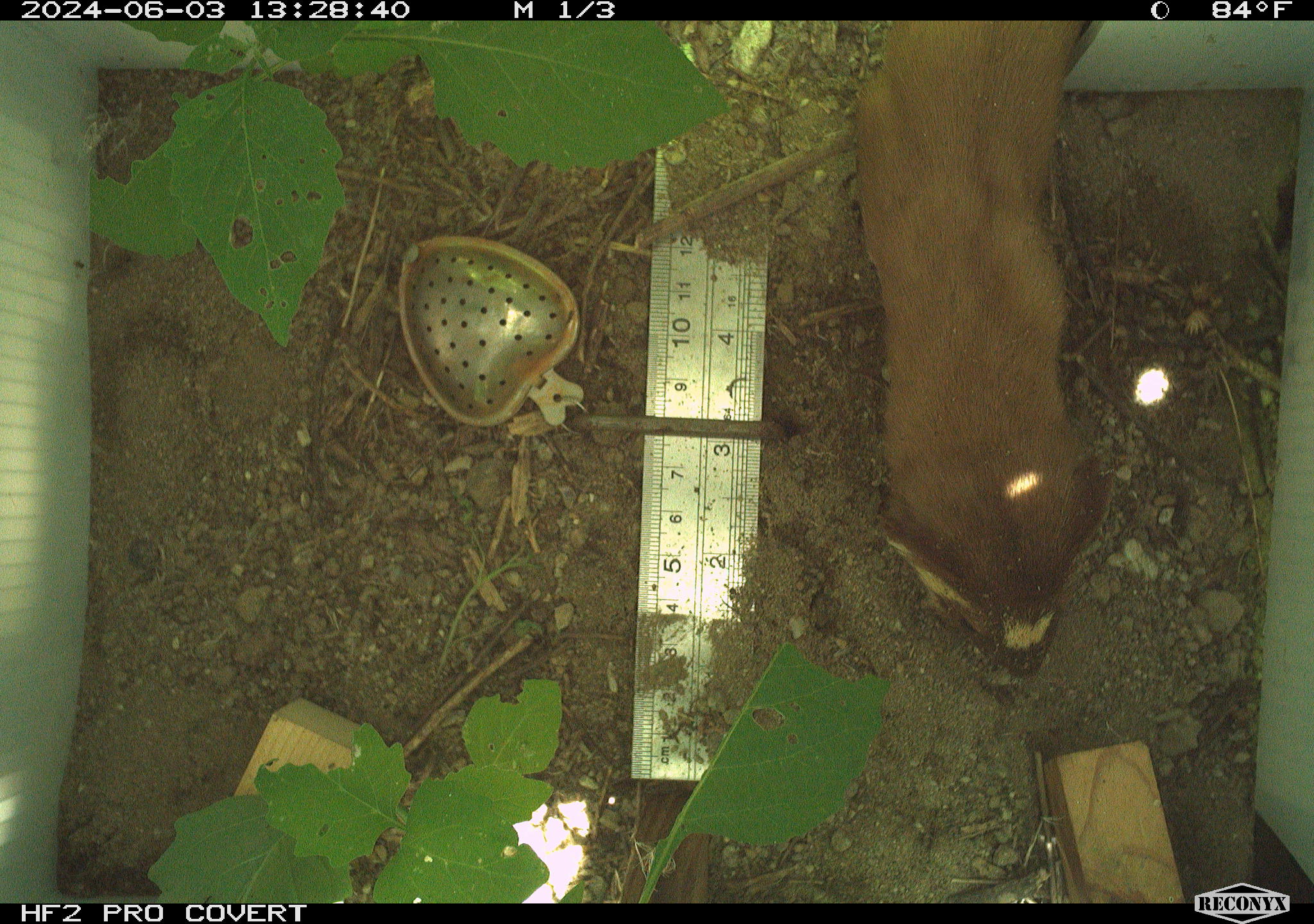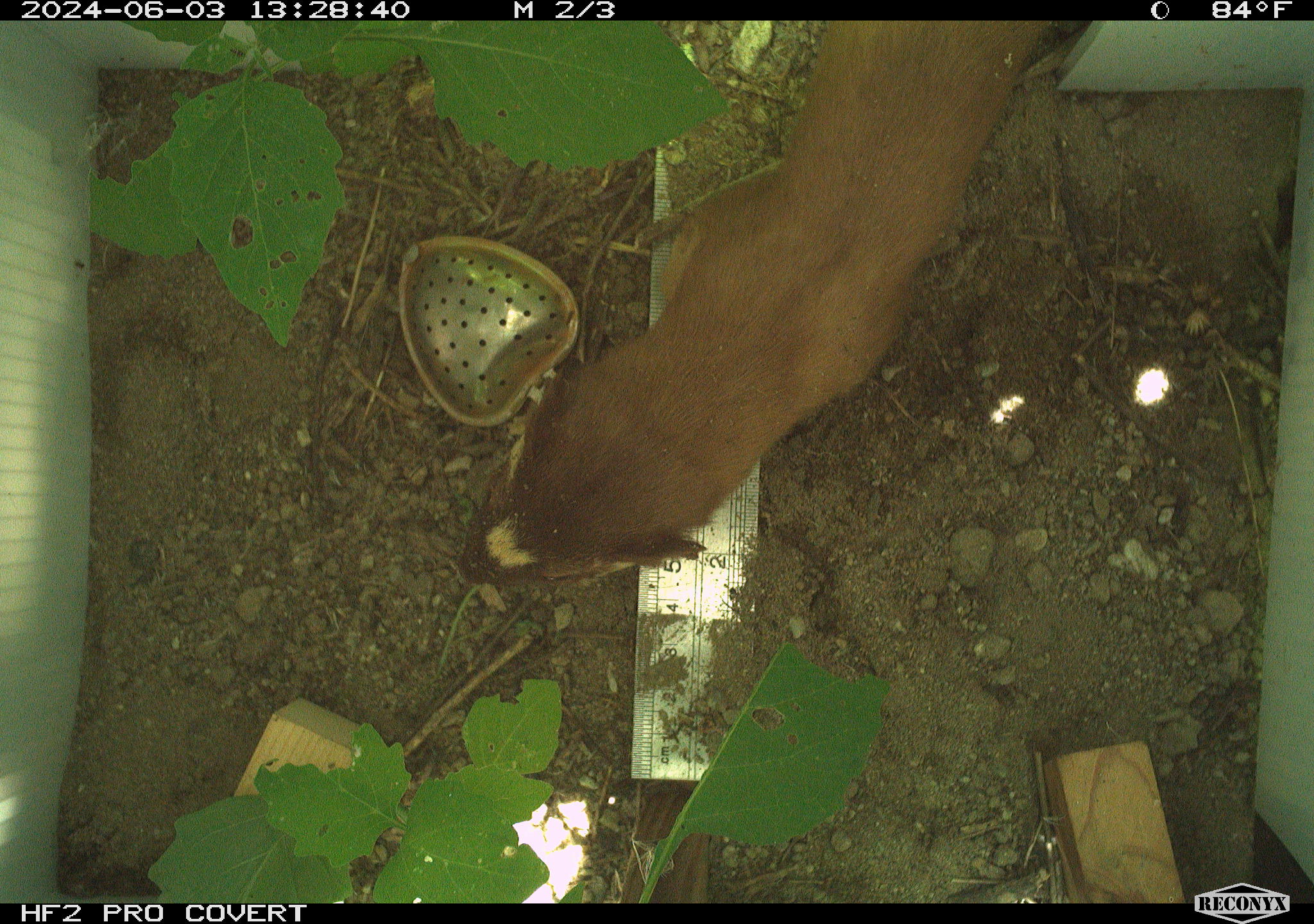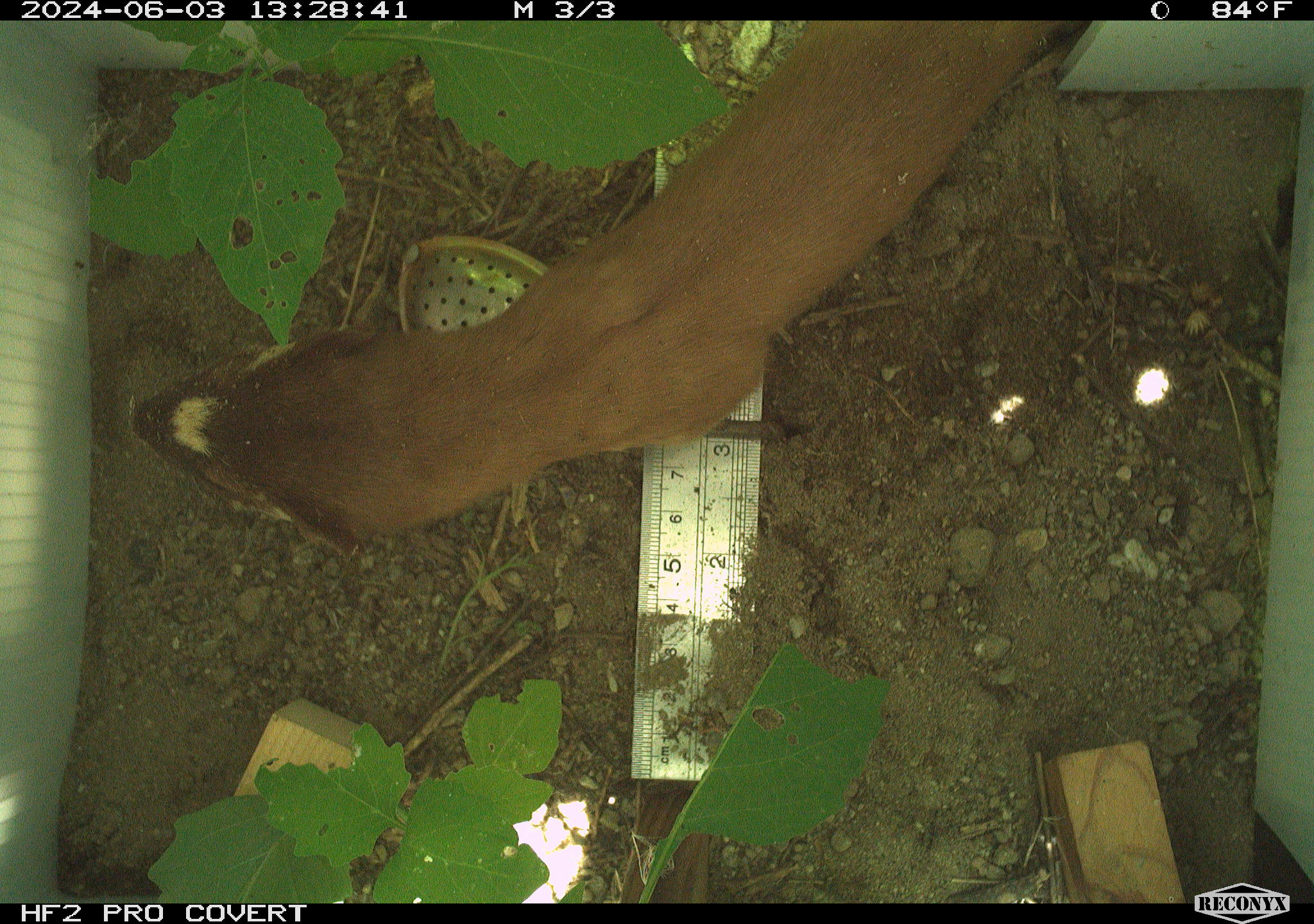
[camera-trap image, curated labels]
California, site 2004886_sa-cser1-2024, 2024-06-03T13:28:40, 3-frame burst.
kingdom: Animalia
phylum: Chordata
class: Mammalia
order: Carnivora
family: Mustelidae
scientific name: Mustelidae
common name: weasel family